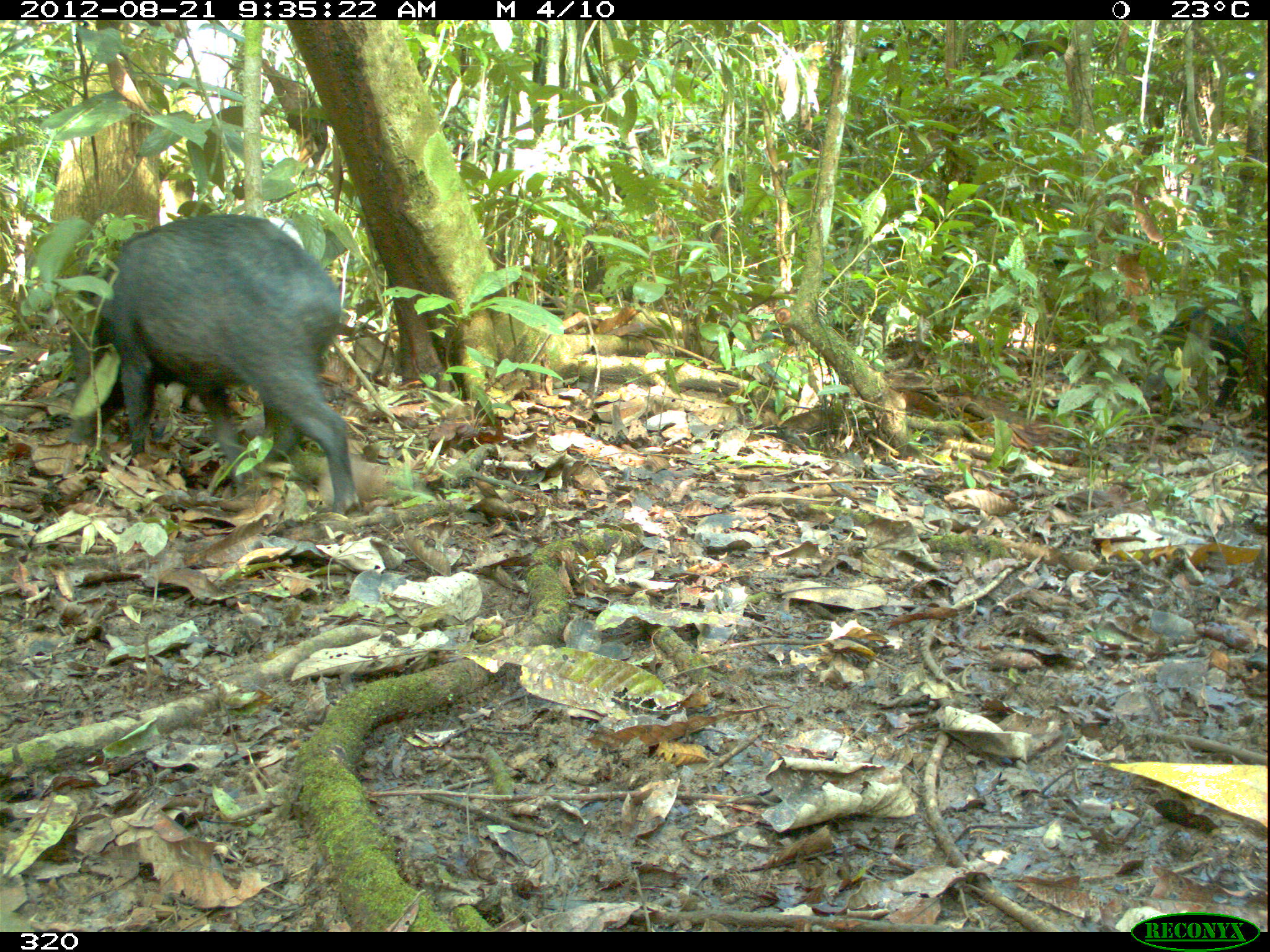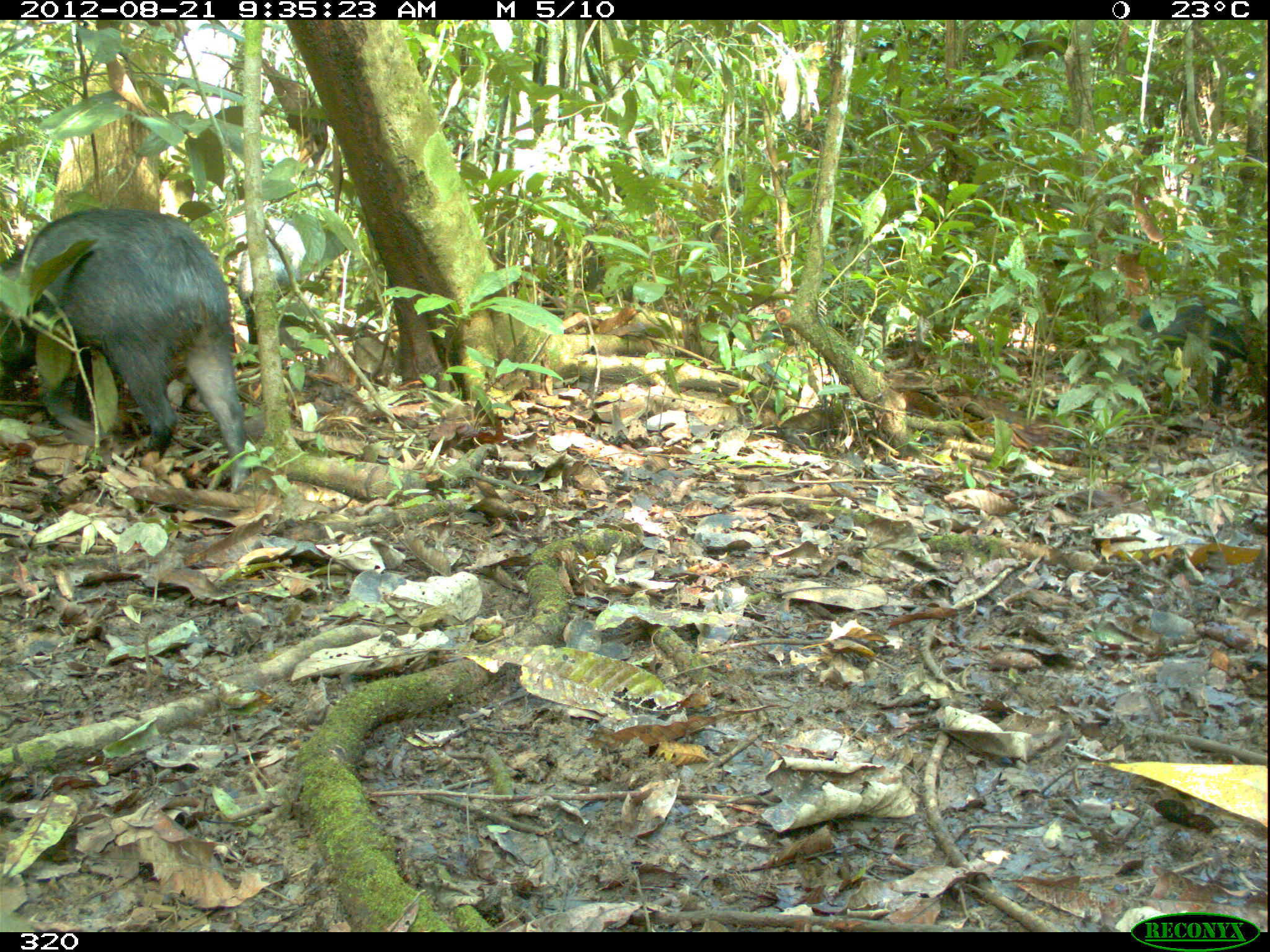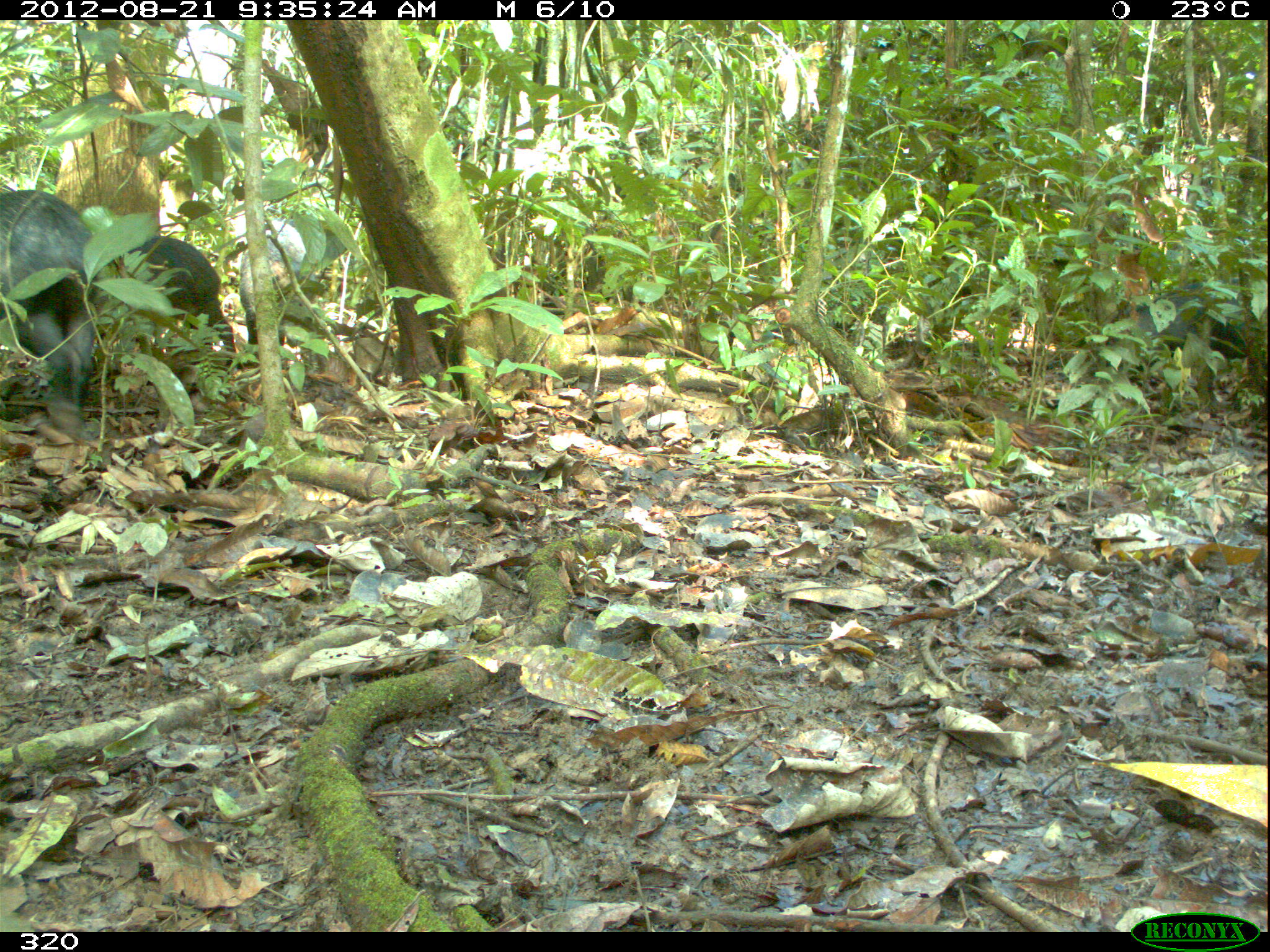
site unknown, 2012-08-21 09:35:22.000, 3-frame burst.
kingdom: Animalia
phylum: Chordata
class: Mammalia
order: Artiodactyla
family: Tayassuidae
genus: Tayassu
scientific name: Tayassu pecari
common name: white-lipped peccary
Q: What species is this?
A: Tayassu pecari (white-lipped peccary).